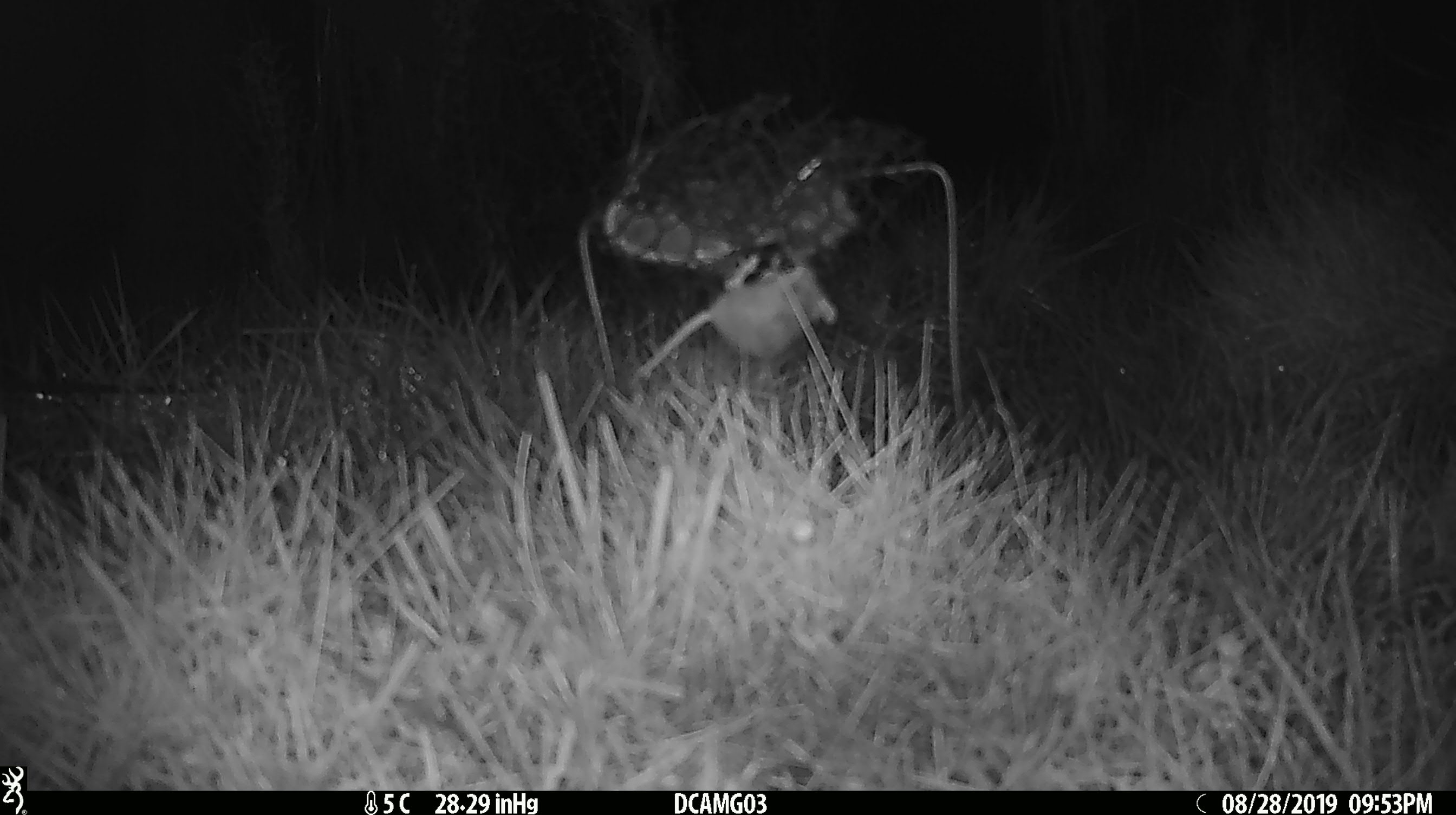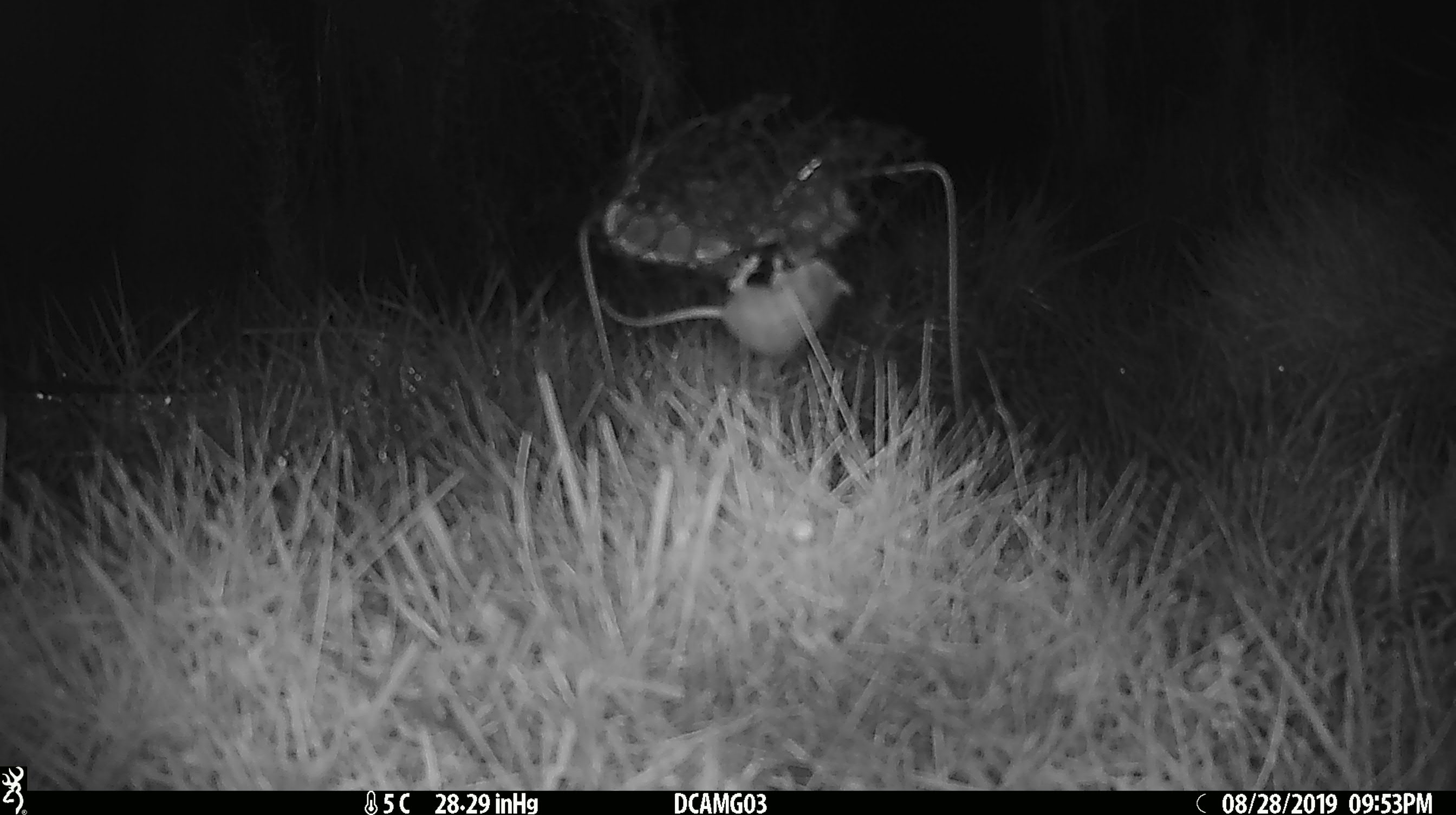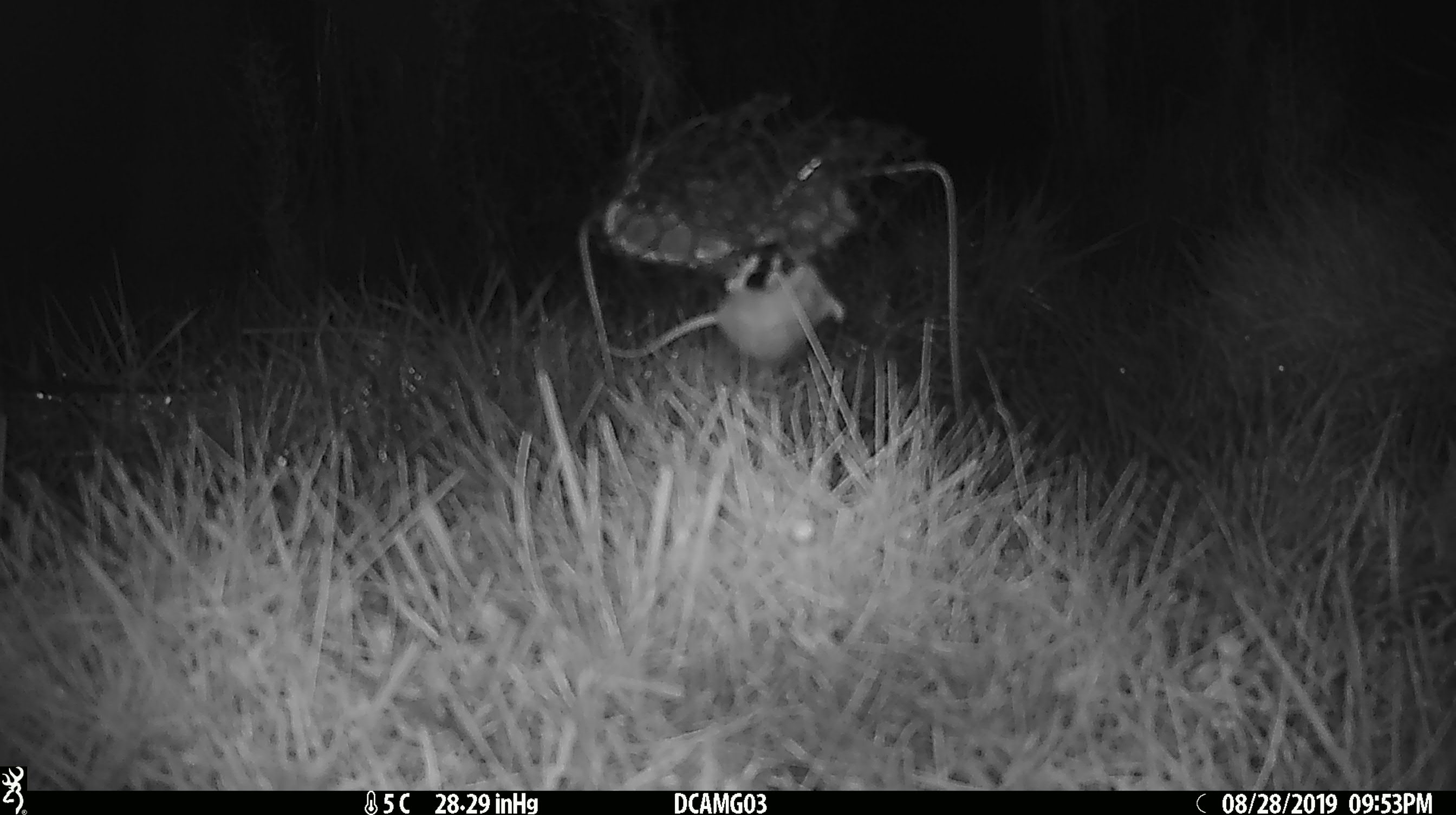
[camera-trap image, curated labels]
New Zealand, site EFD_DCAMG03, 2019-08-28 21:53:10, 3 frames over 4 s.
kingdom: Animalia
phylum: Chordata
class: Mammalia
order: Rodentia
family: Muridae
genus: Mus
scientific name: Mus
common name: mouse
Mouse (Mus).